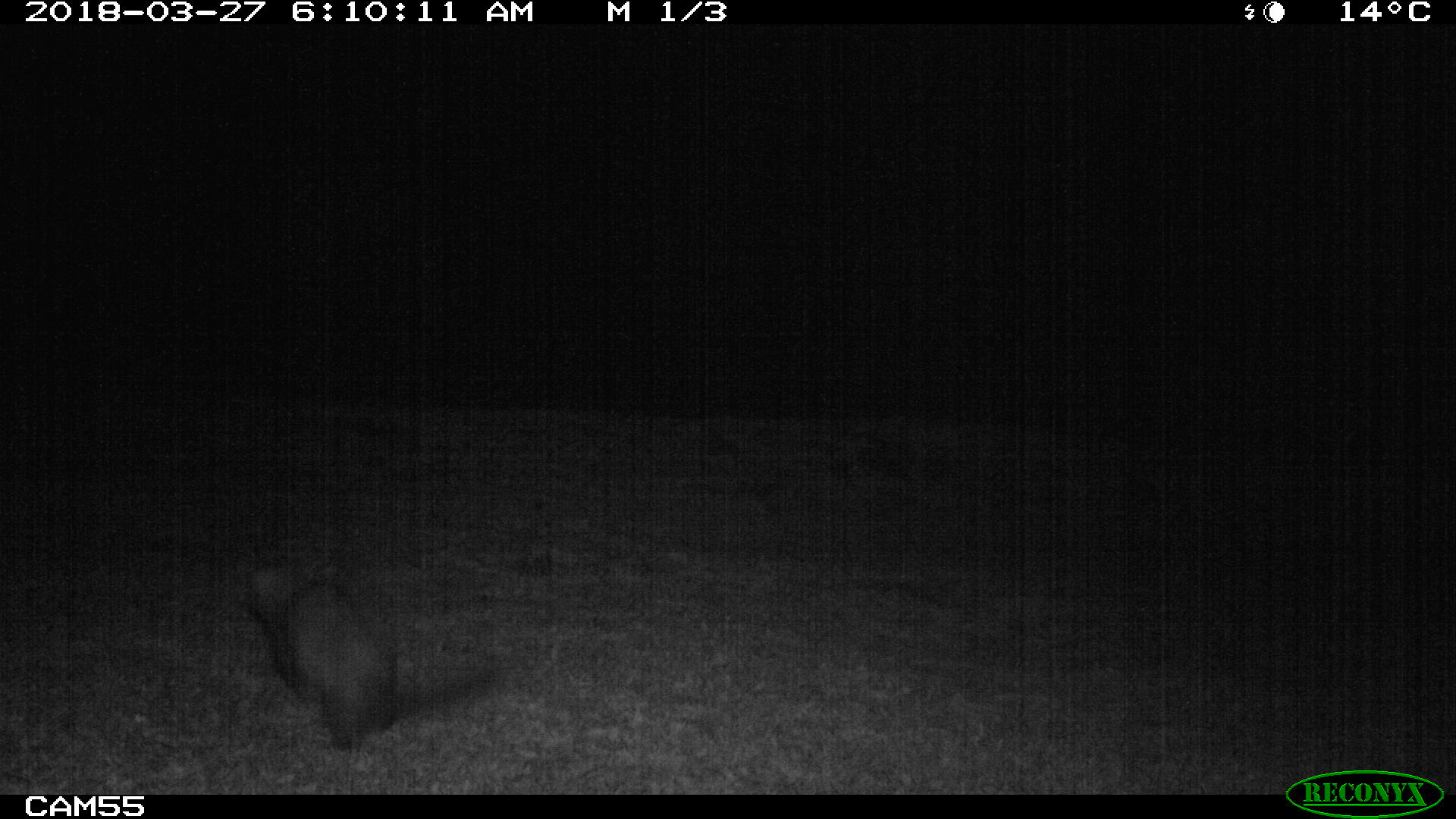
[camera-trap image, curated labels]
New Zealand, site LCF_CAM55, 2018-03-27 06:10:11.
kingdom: Animalia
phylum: Chordata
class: Mammalia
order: Carnivora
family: Mustelidae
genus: Mustela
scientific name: Mustela furo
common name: ferret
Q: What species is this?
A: Ferret (Mustela furo).